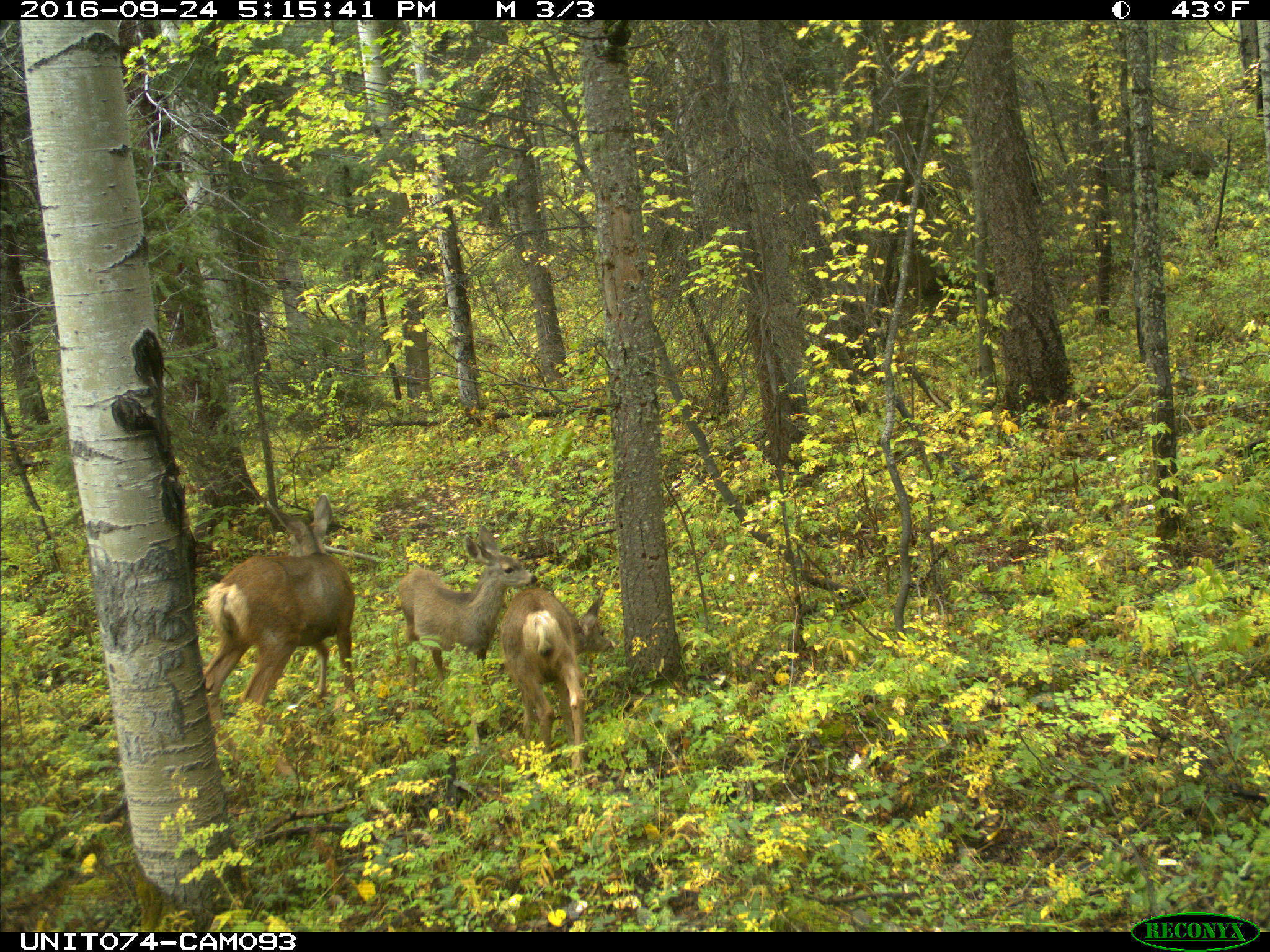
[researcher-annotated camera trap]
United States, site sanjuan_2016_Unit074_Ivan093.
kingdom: Animalia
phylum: Chordata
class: Mammalia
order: Artiodactyla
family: Cervidae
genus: Odocoileus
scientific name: Odocoileus hemionus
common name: mule deer